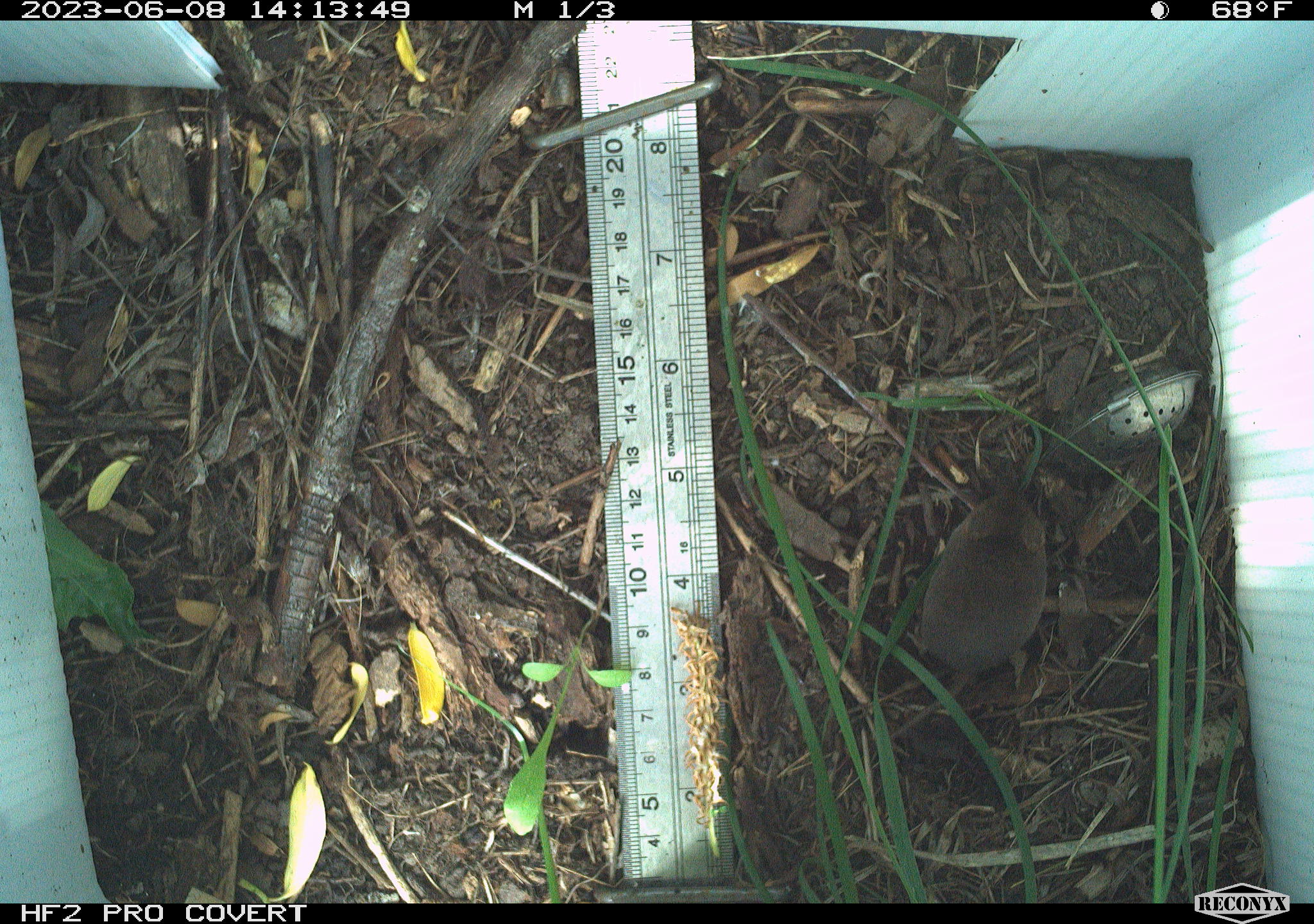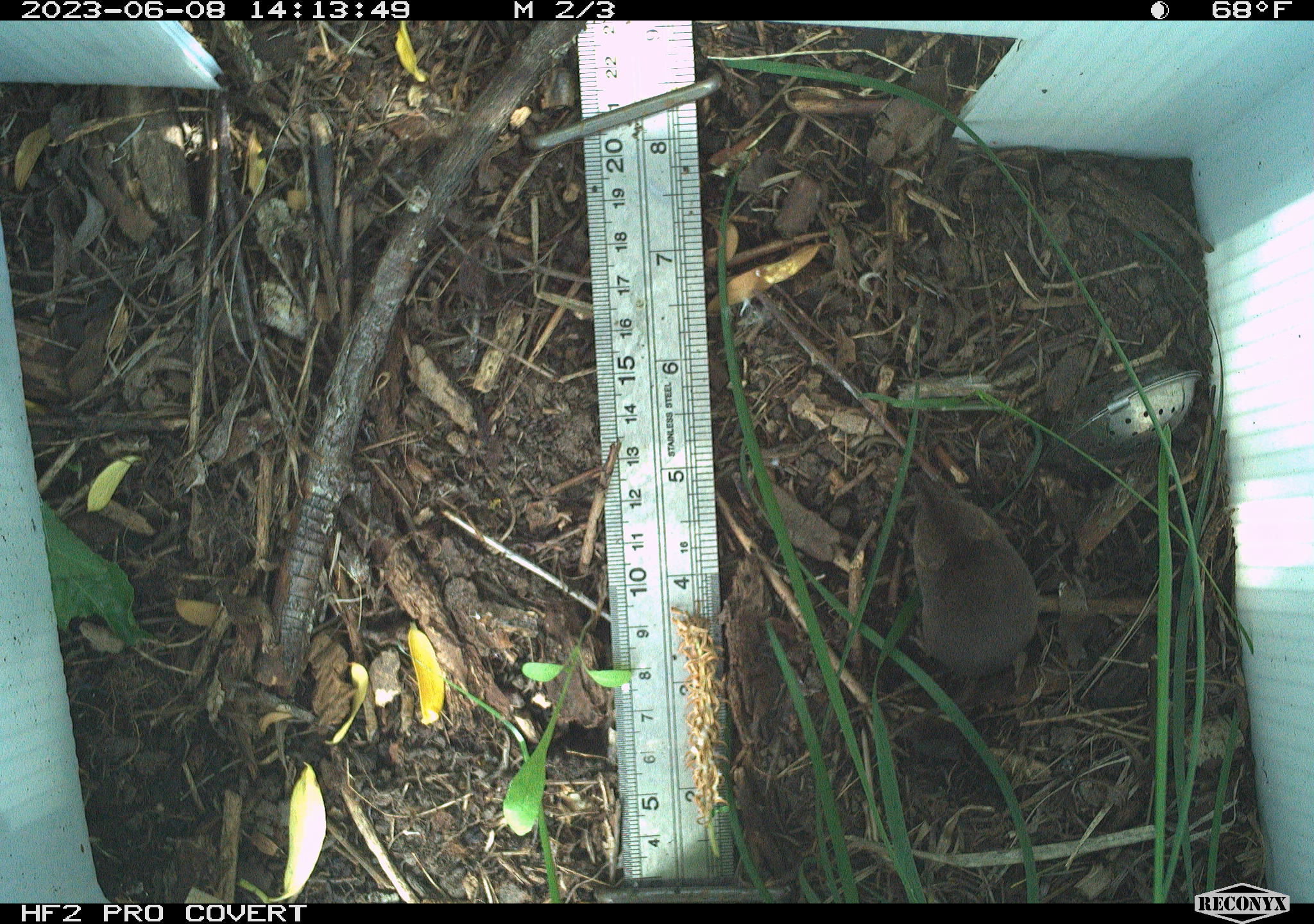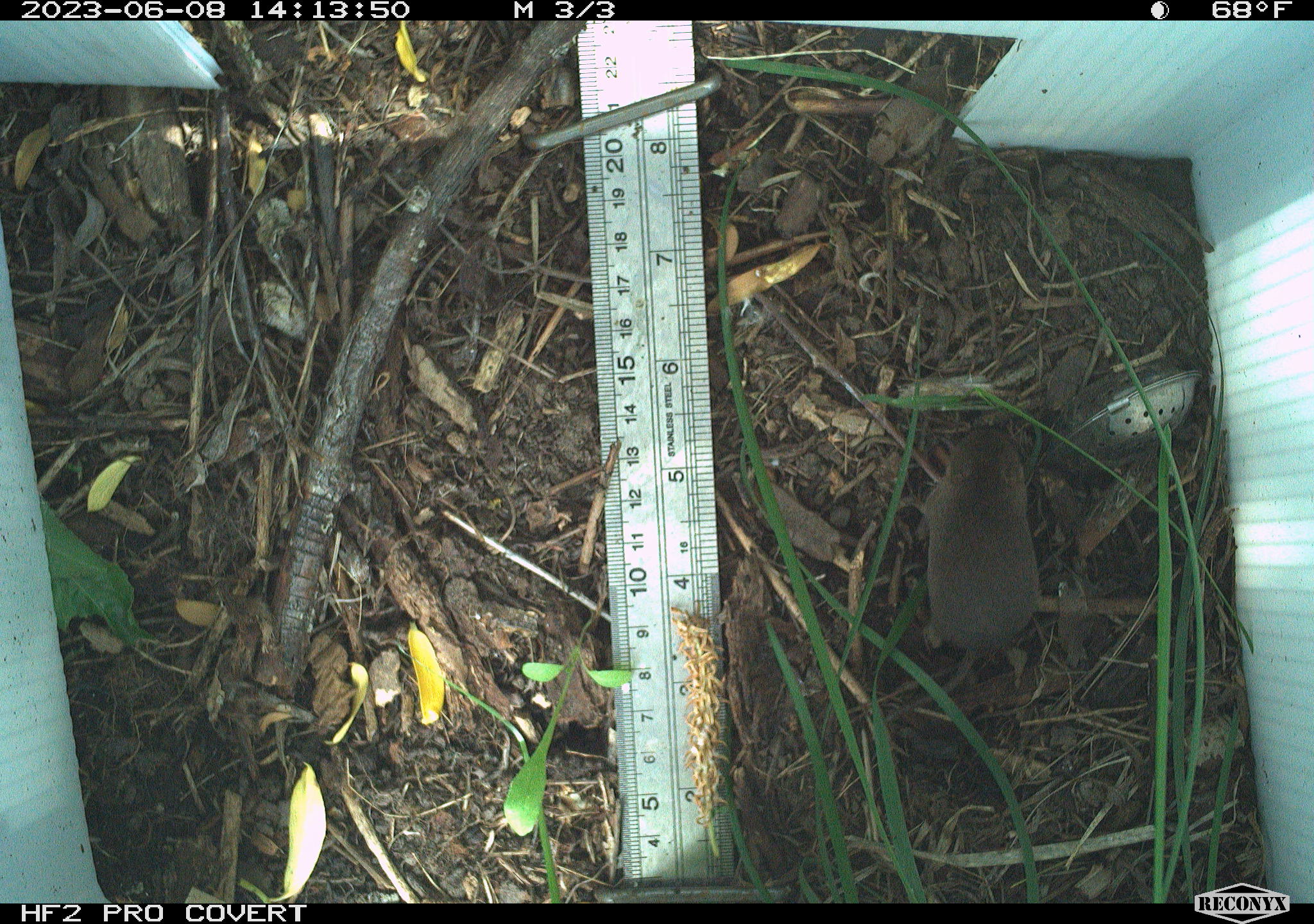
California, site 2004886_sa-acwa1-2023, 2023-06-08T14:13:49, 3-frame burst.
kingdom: Animalia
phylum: Chordata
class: Mammalia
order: Eulipotyphla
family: Soricidae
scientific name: Soricidae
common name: shrews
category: soricidae family